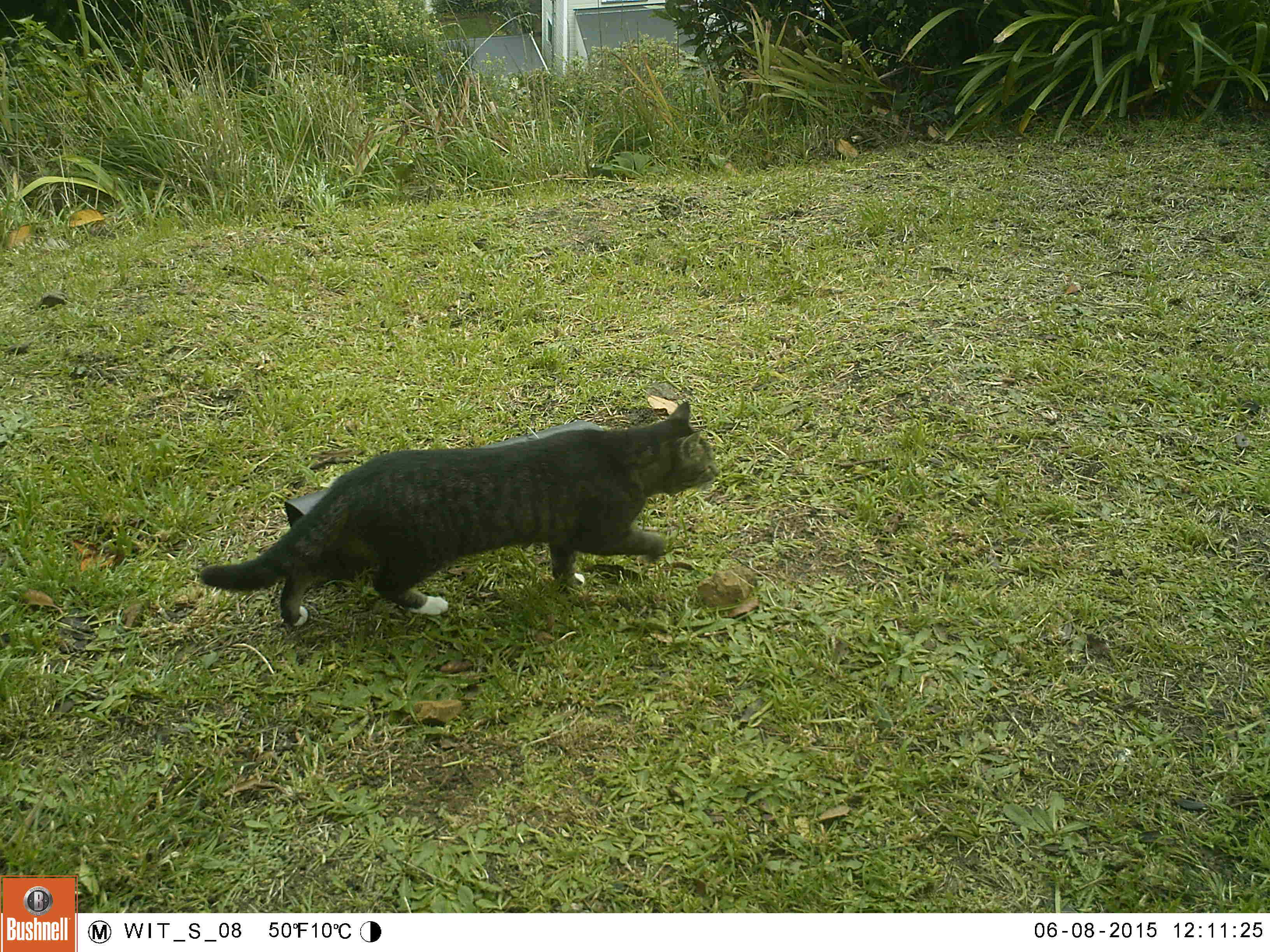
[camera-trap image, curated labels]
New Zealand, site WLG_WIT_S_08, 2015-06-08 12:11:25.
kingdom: Animalia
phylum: Chordata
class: Mammalia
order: Carnivora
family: Felidae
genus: Felis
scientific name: Felis catus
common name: domestic cat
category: cat